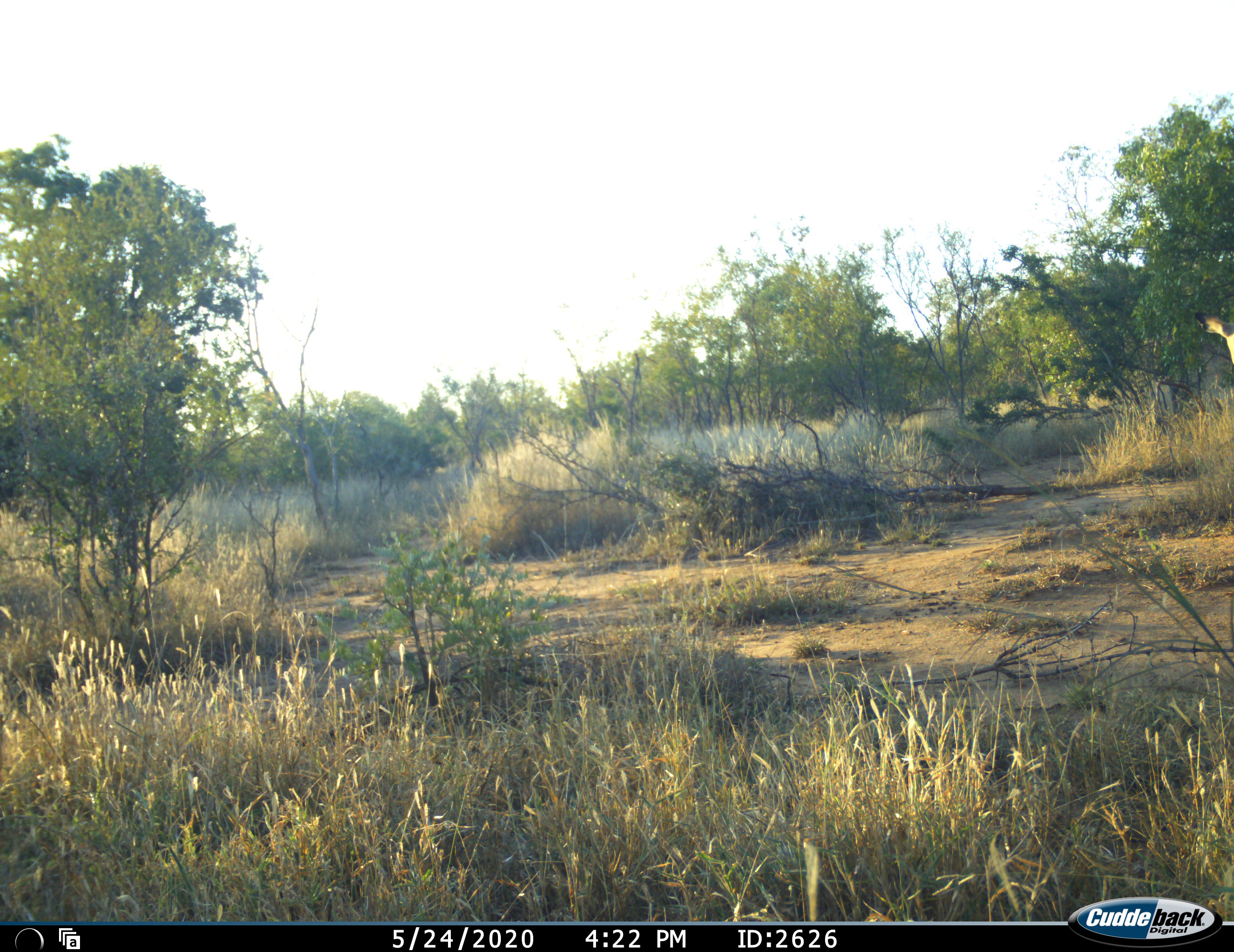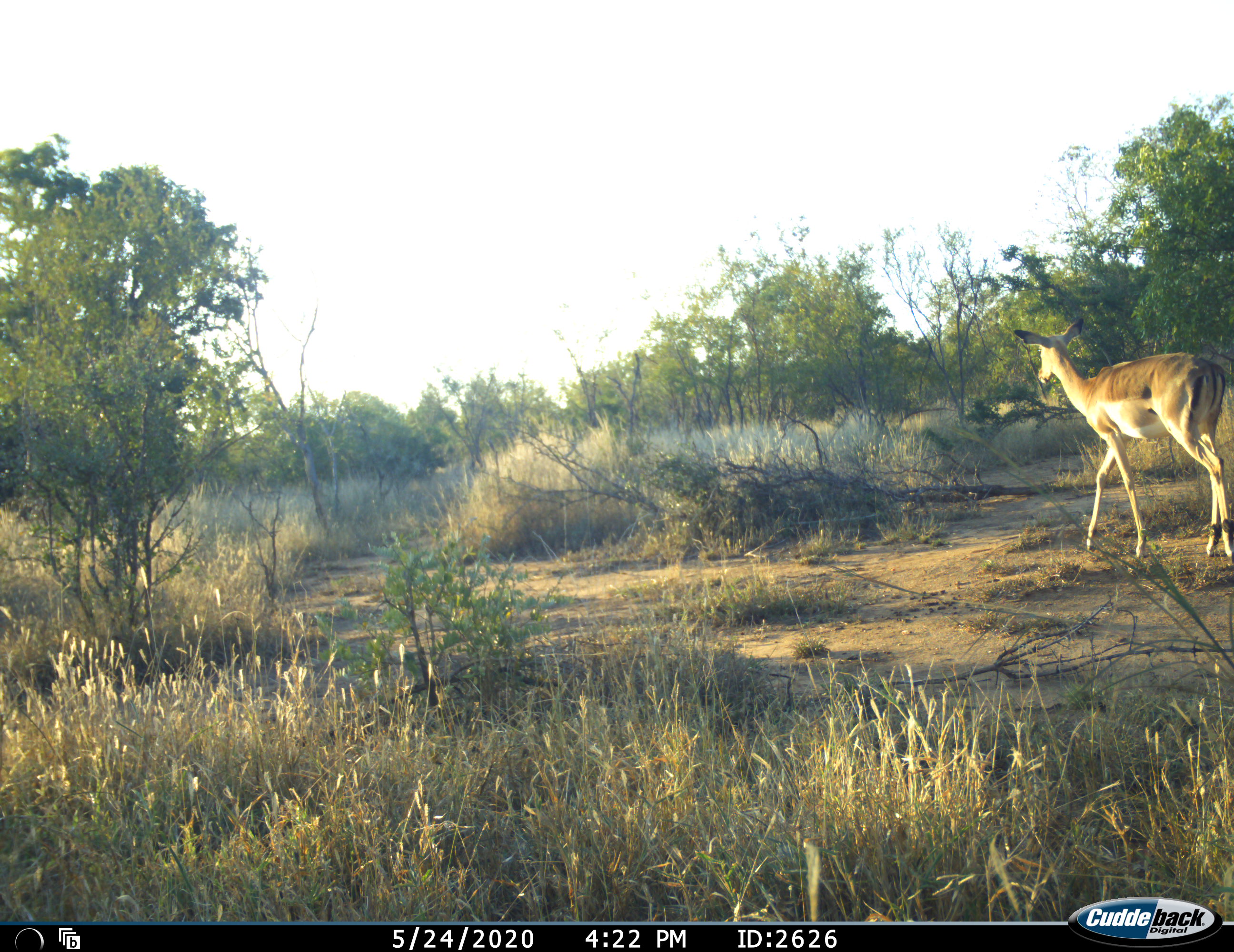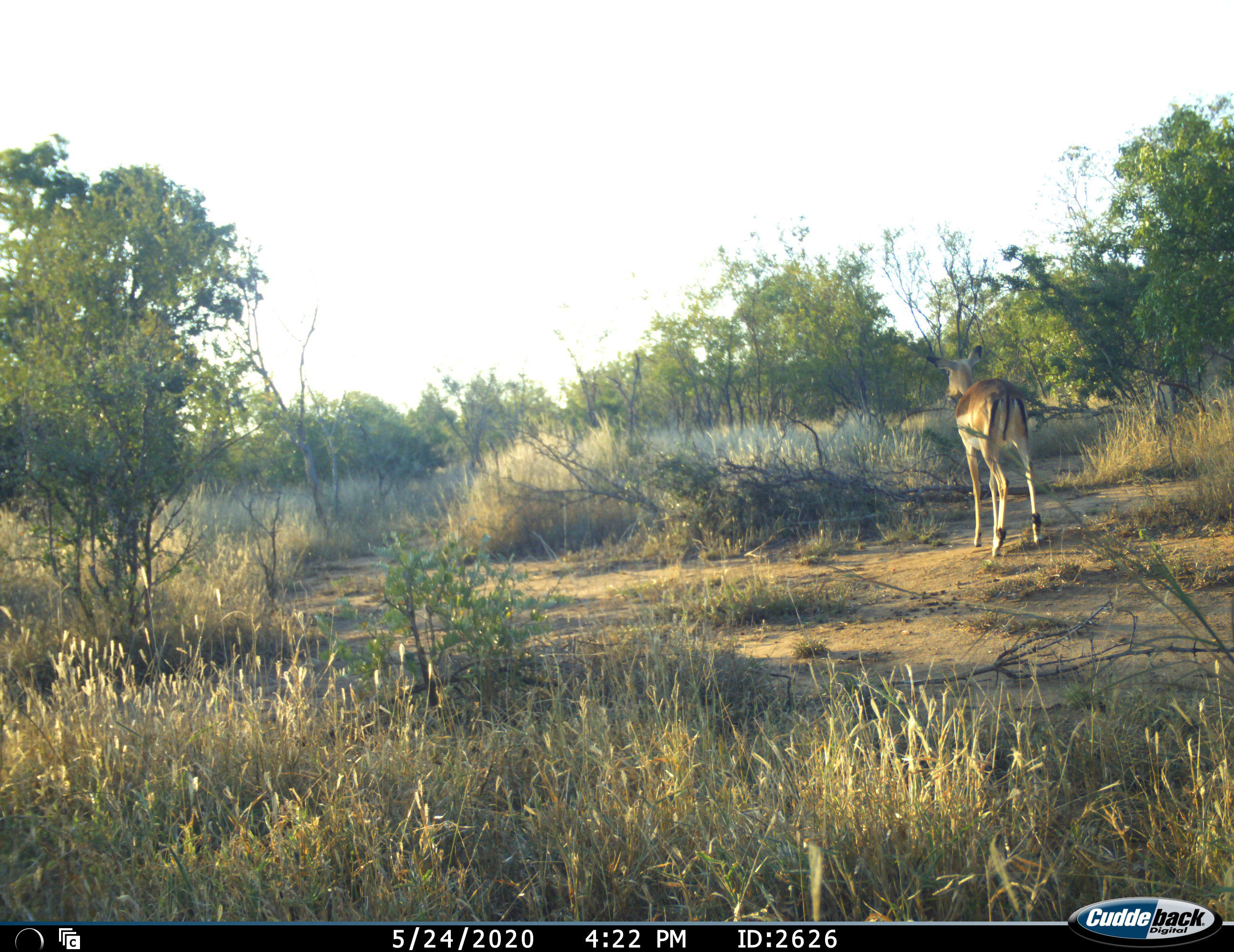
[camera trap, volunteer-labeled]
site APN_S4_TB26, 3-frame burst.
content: unidentified animal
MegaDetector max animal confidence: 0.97